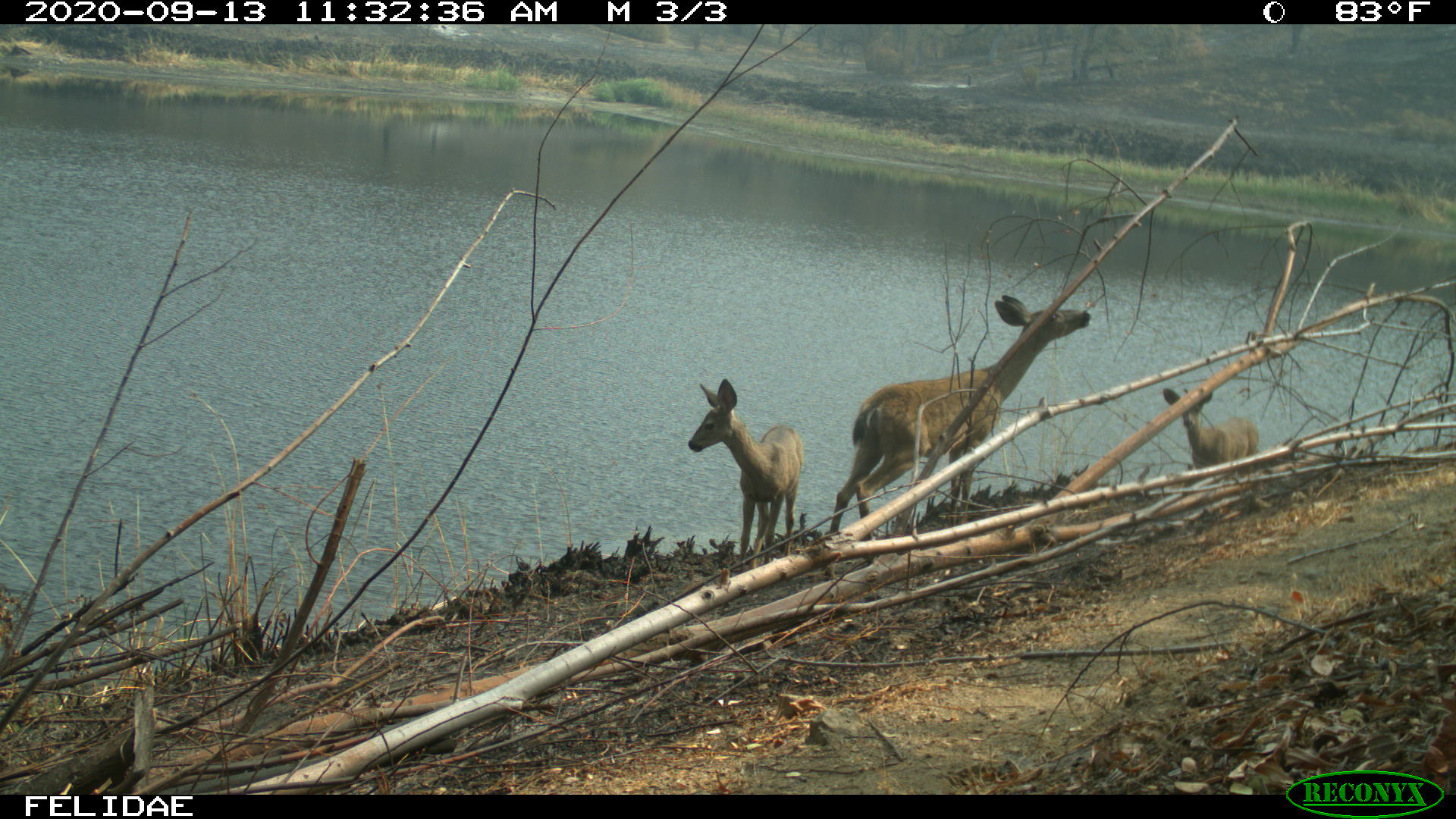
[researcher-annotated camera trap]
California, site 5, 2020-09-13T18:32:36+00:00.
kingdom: Animalia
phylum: Chordata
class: Mammalia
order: Artiodactyla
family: Cervidae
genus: Odocoileus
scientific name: Odocoileus hemionus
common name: mule deer